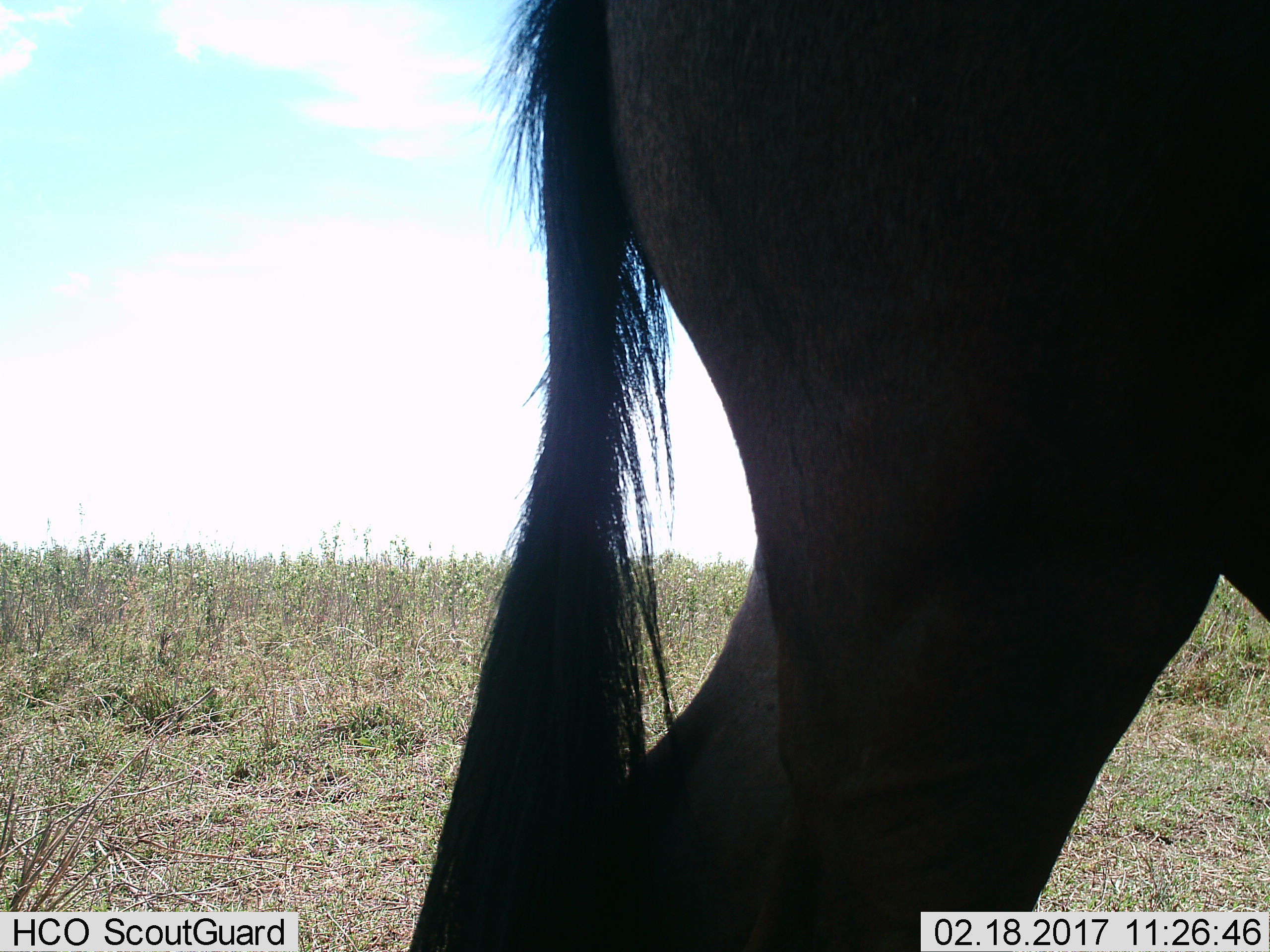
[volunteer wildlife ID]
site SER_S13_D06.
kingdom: Animalia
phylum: Chordata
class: Mammalia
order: Artiodactyla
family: Bovidae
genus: Connochaetes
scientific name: Connochaetes taurinus taurinus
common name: blue wildebeest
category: wildebeestblue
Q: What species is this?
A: Wildebeestblue (blue wildebeest) (Connochaetes taurinus taurinus).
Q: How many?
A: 1.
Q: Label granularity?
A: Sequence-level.